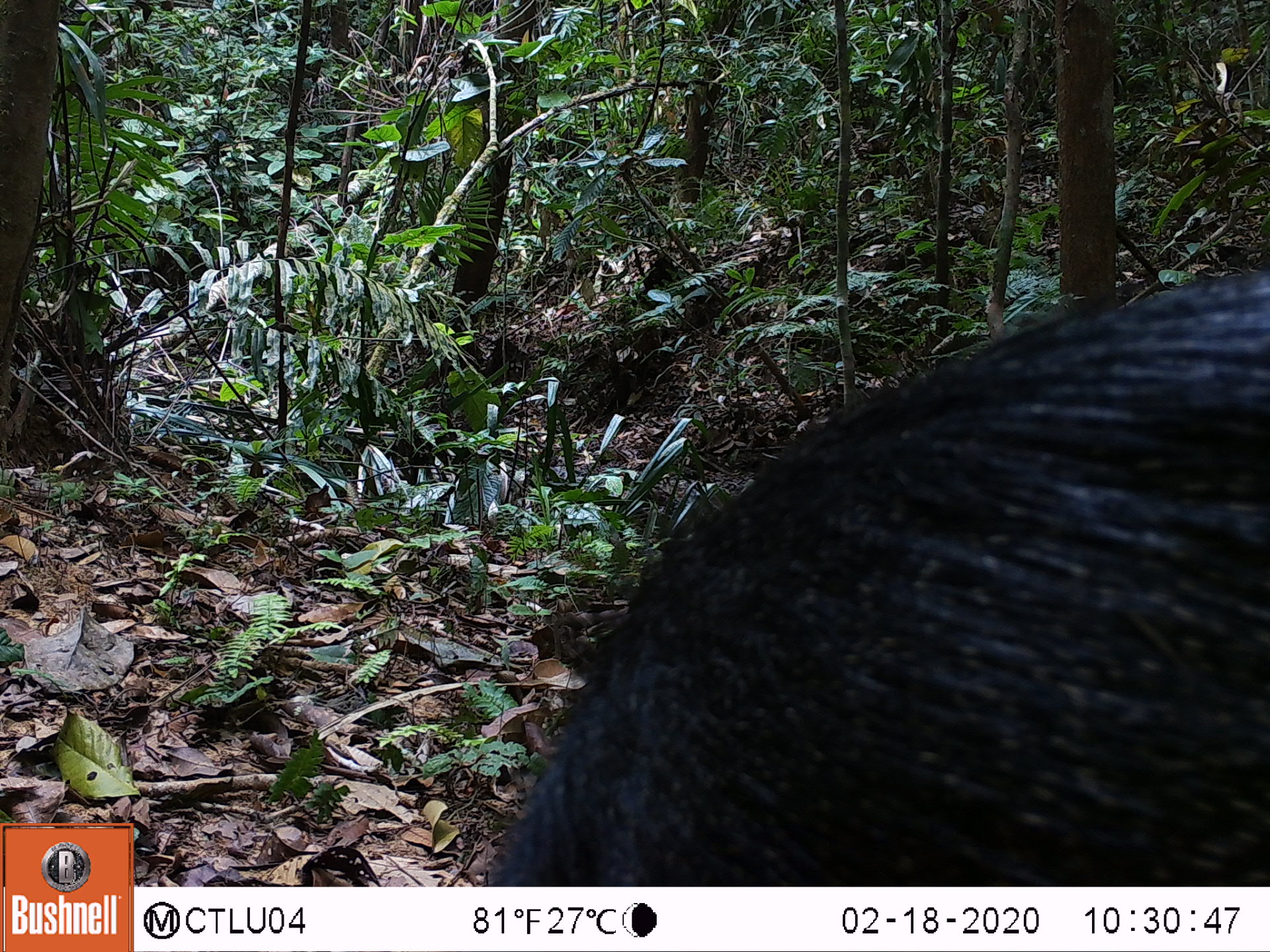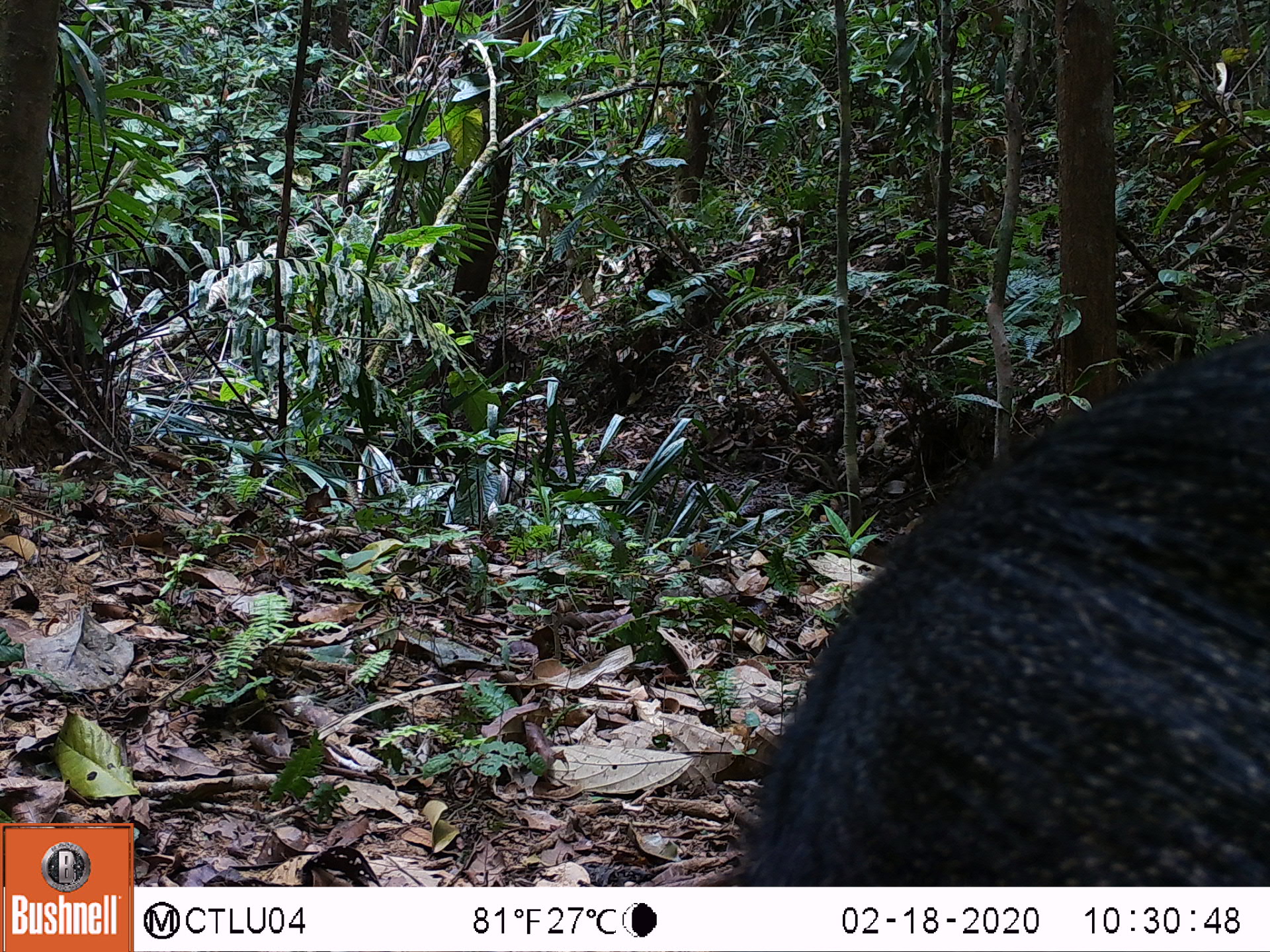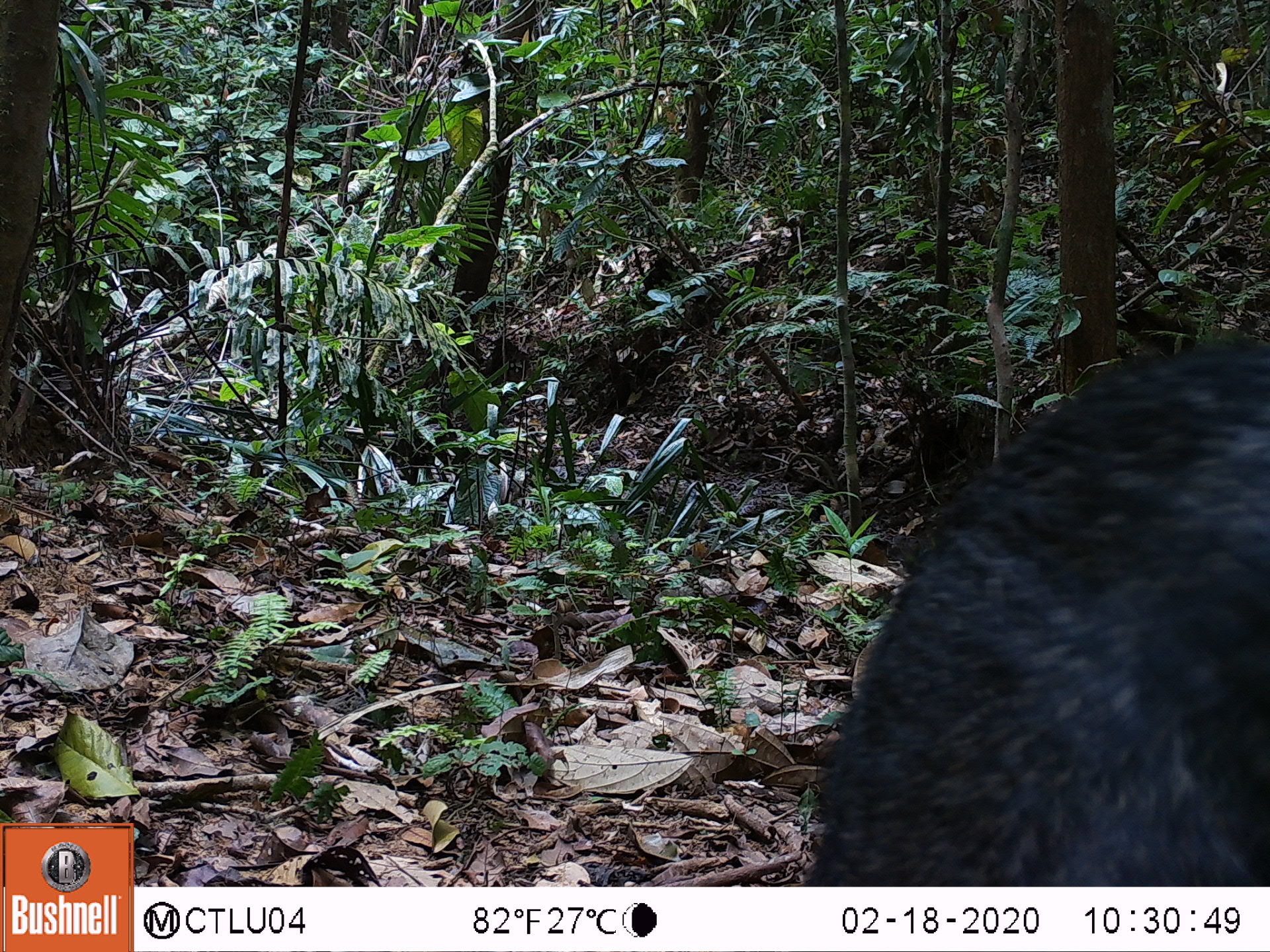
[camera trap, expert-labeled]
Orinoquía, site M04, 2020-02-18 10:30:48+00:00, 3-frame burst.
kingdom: Animalia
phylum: Chordata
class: Mammalia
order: Artiodactyla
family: Tayassuidae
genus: Pecari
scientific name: Pecari tajacu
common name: collared peccary